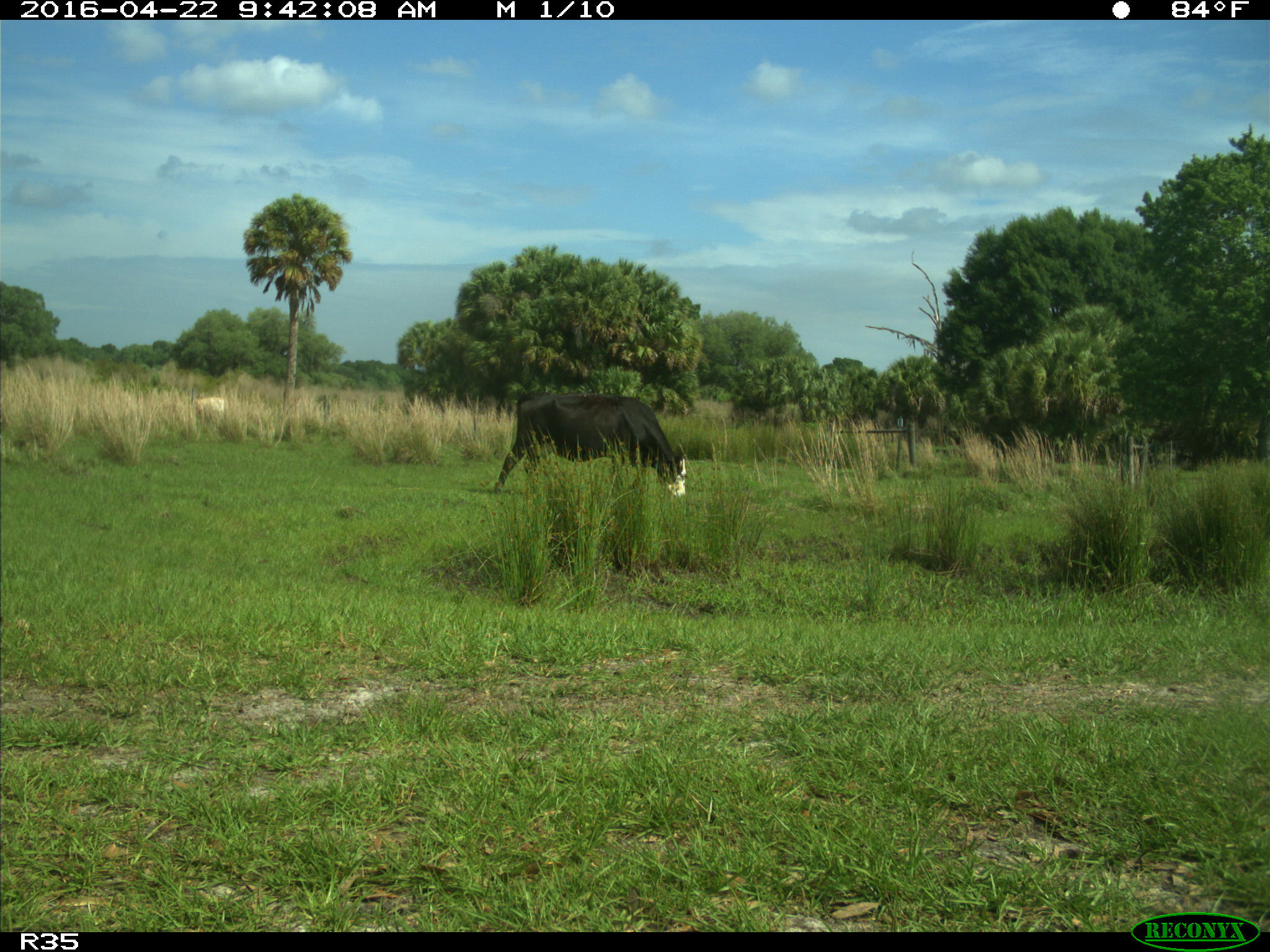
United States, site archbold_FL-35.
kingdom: Animalia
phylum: Chordata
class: Mammalia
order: Artiodactyla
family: Bovidae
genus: Bos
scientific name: Bos taurus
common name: domestic cow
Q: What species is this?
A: Bos taurus (domestic cow).